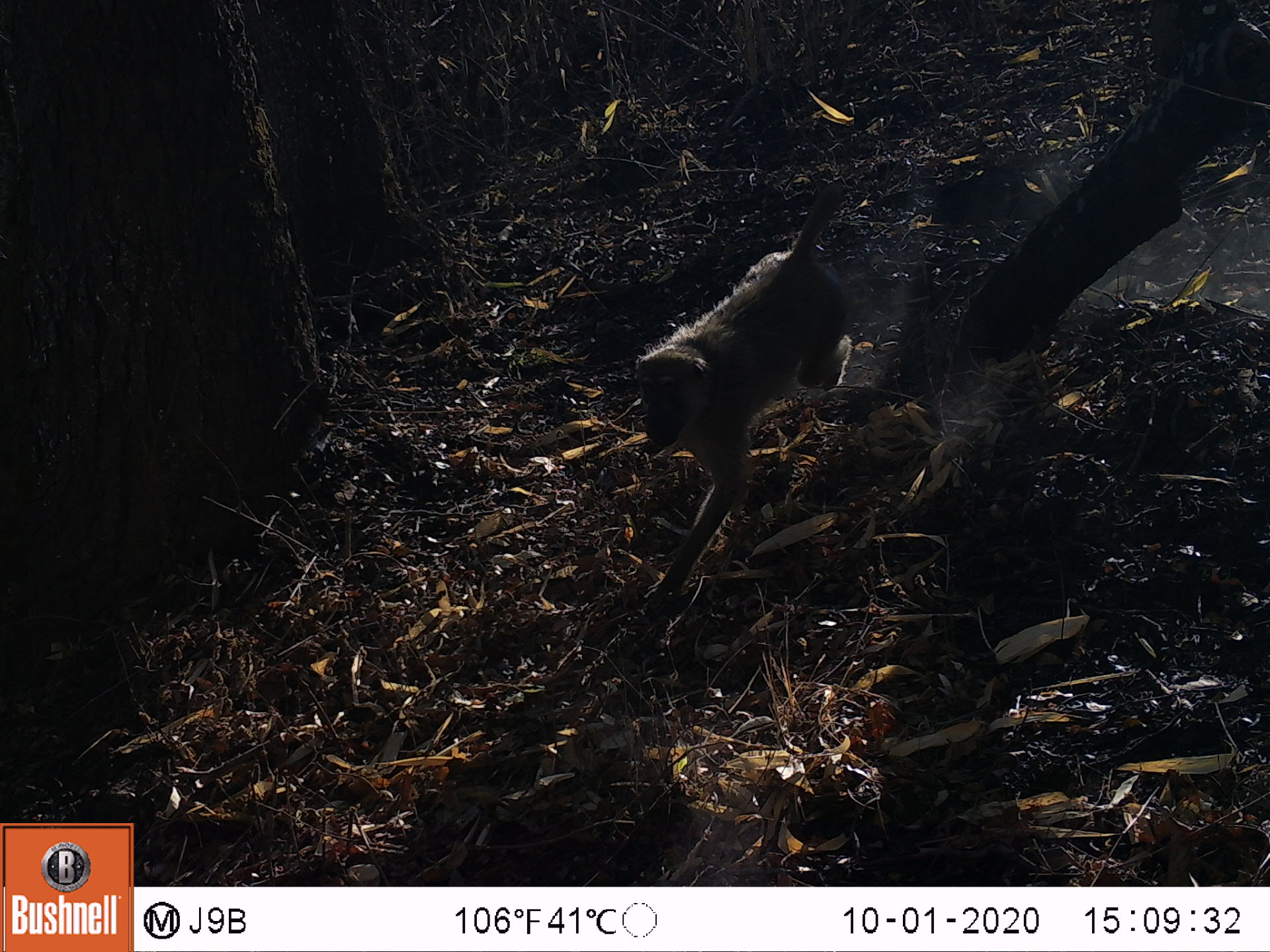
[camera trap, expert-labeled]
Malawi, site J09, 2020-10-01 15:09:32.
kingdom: Animalia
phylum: Chordata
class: Mammalia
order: Primates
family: Cercopithecidae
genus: Papio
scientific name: Papio cynocephalus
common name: yellow baboon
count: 1